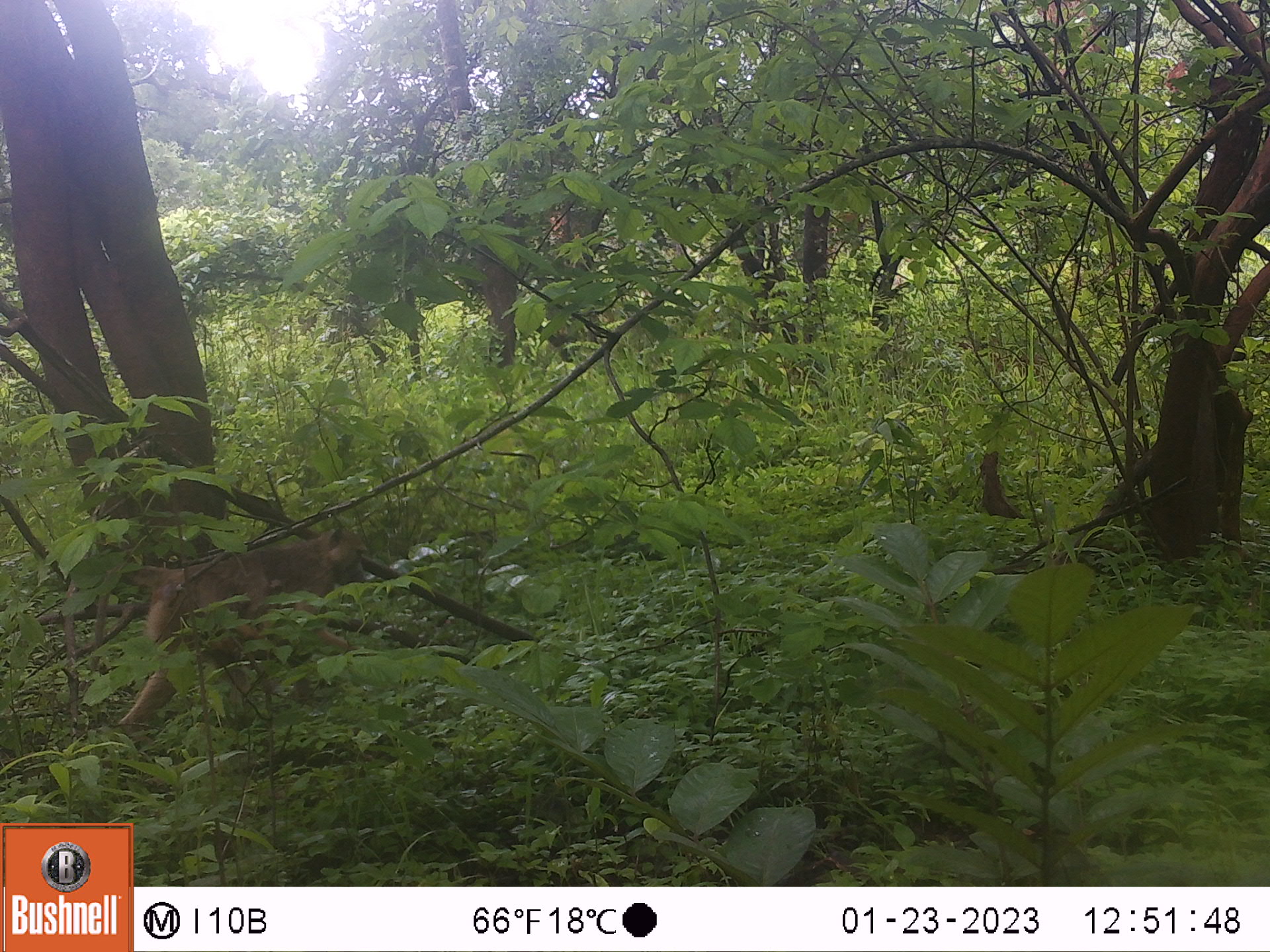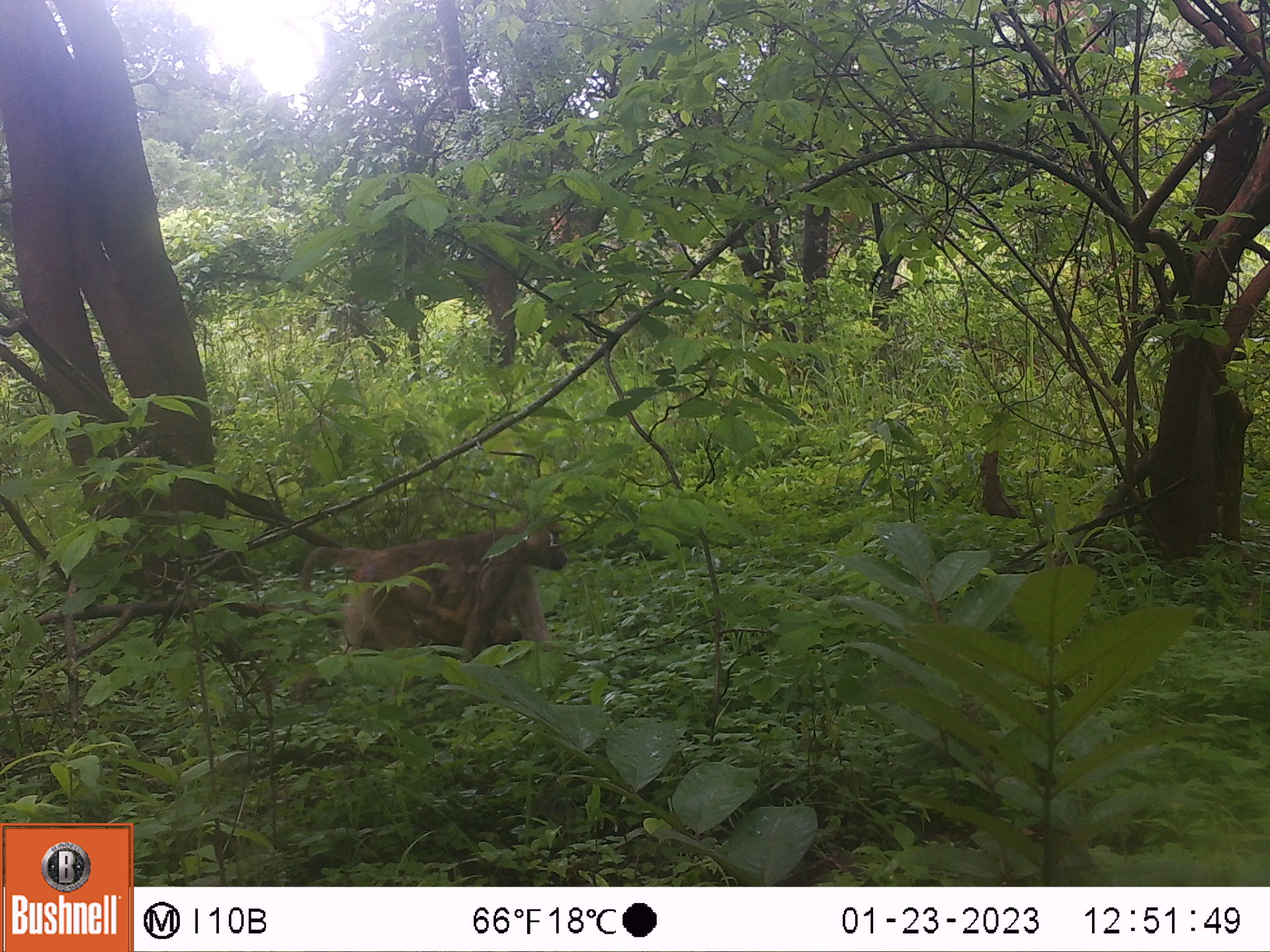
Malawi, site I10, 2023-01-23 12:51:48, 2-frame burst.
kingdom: Animalia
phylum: Chordata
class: Mammalia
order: Primates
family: Cercopithecidae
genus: Papio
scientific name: Papio cynocephalus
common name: yellow baboon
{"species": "yellow baboon (Papio cynocephalus)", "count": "2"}